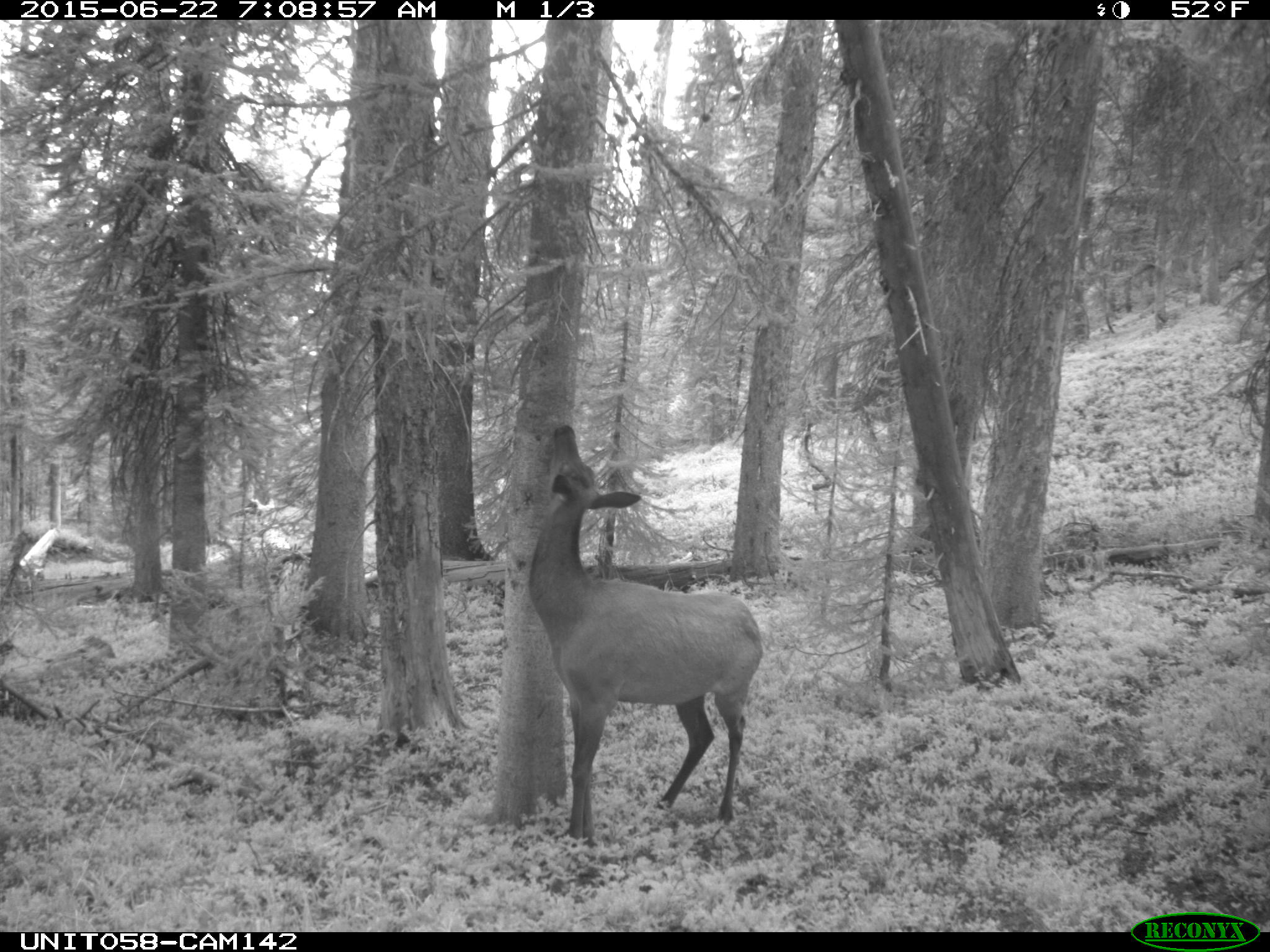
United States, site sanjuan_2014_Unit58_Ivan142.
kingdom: Animalia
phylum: Chordata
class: Mammalia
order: Artiodactyla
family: Cervidae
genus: Cervus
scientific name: Cervus elaphus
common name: red deer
Cervus elaphus (red deer).